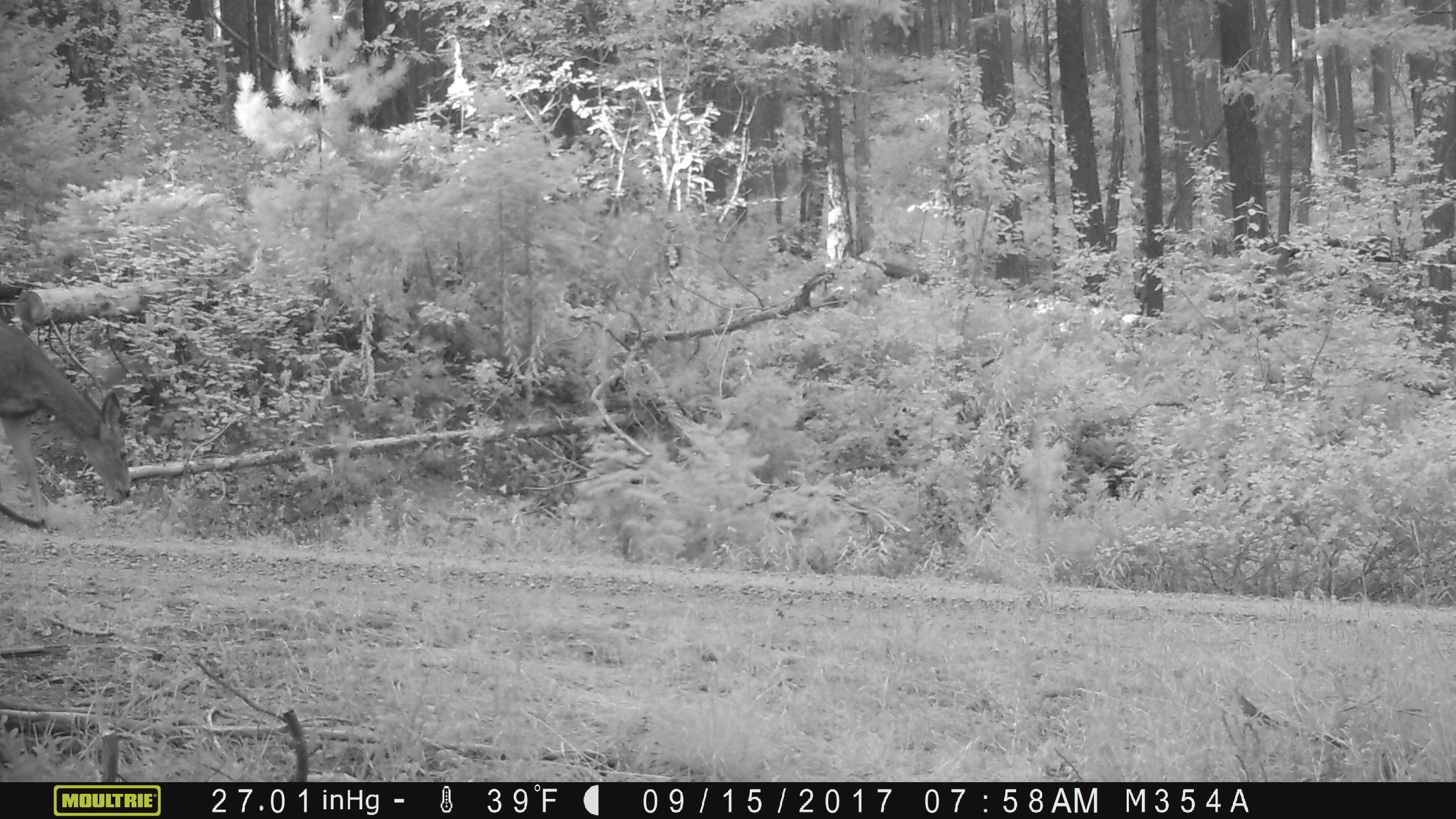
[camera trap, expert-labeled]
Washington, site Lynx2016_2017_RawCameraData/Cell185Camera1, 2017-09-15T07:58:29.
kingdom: Animalia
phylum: Chordata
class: Mammalia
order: Artiodactyla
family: Cervidae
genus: Odocoileus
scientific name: Odocoileus hemionus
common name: mule deer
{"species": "Odocoileus hemionus (mule deer)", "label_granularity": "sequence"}